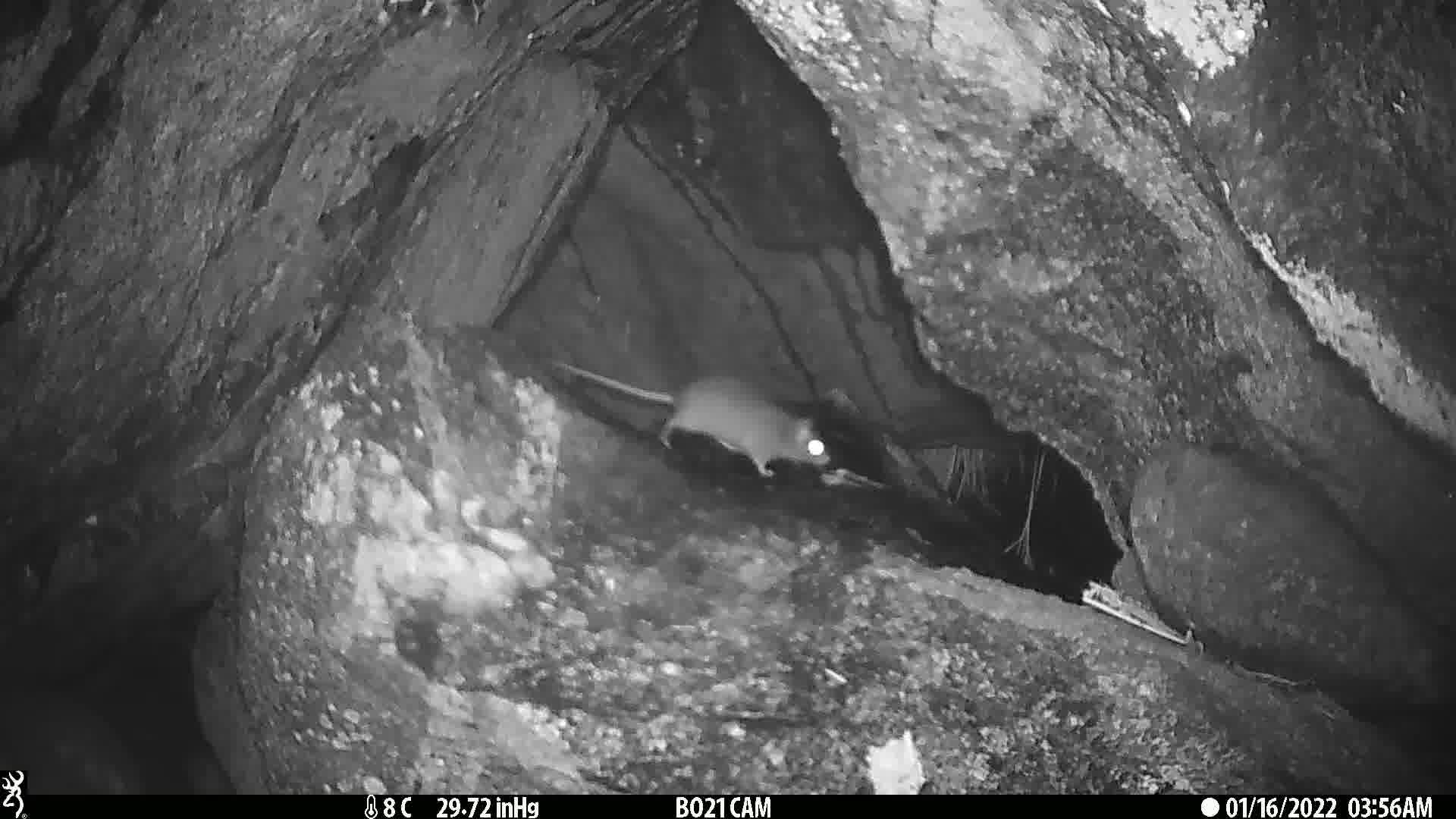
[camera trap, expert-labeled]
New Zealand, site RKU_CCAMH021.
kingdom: Animalia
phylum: Chordata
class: Mammalia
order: Rodentia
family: Muridae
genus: Rattus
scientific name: Rattus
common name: rat